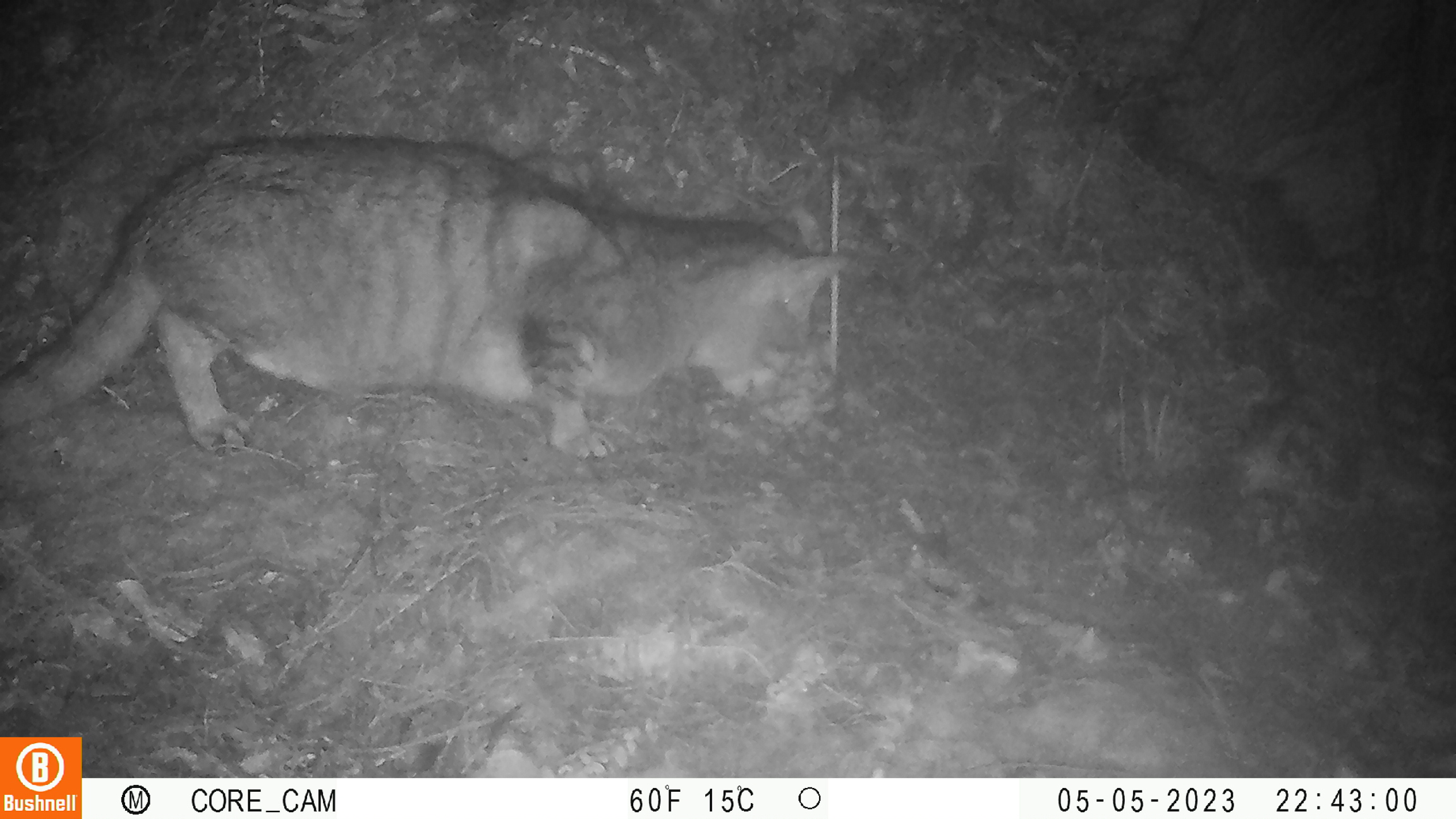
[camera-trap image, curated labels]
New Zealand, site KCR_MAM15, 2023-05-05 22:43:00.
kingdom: Animalia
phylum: Chordata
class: Mammalia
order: Carnivora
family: Felidae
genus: Felis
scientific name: Felis catus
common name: domestic cat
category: cat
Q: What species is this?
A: Cat (domestic cat) (Felis catus).